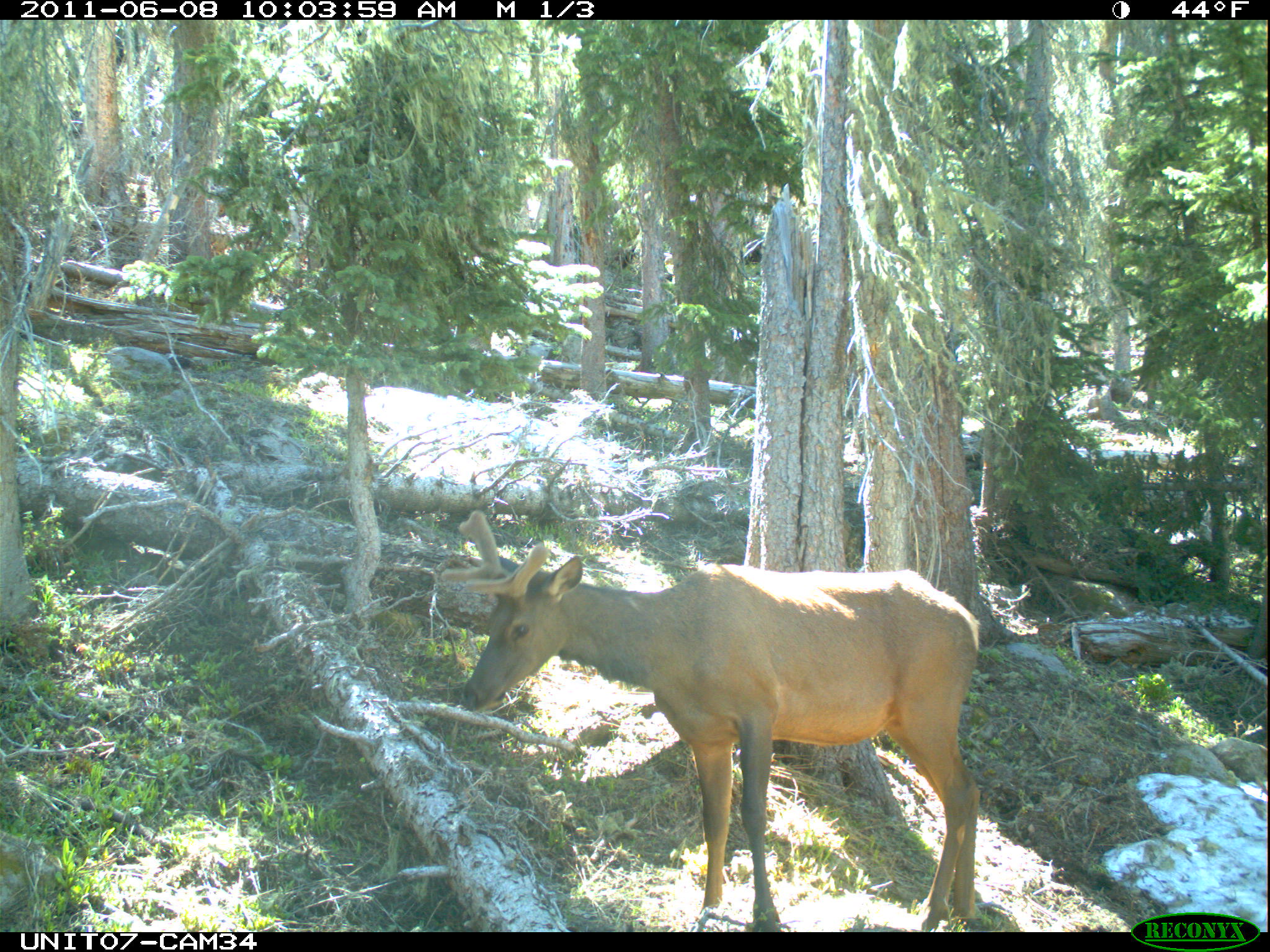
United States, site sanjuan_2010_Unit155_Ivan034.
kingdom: Animalia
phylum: Chordata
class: Mammalia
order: Artiodactyla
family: Cervidae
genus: Cervus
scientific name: Cervus elaphus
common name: red deer